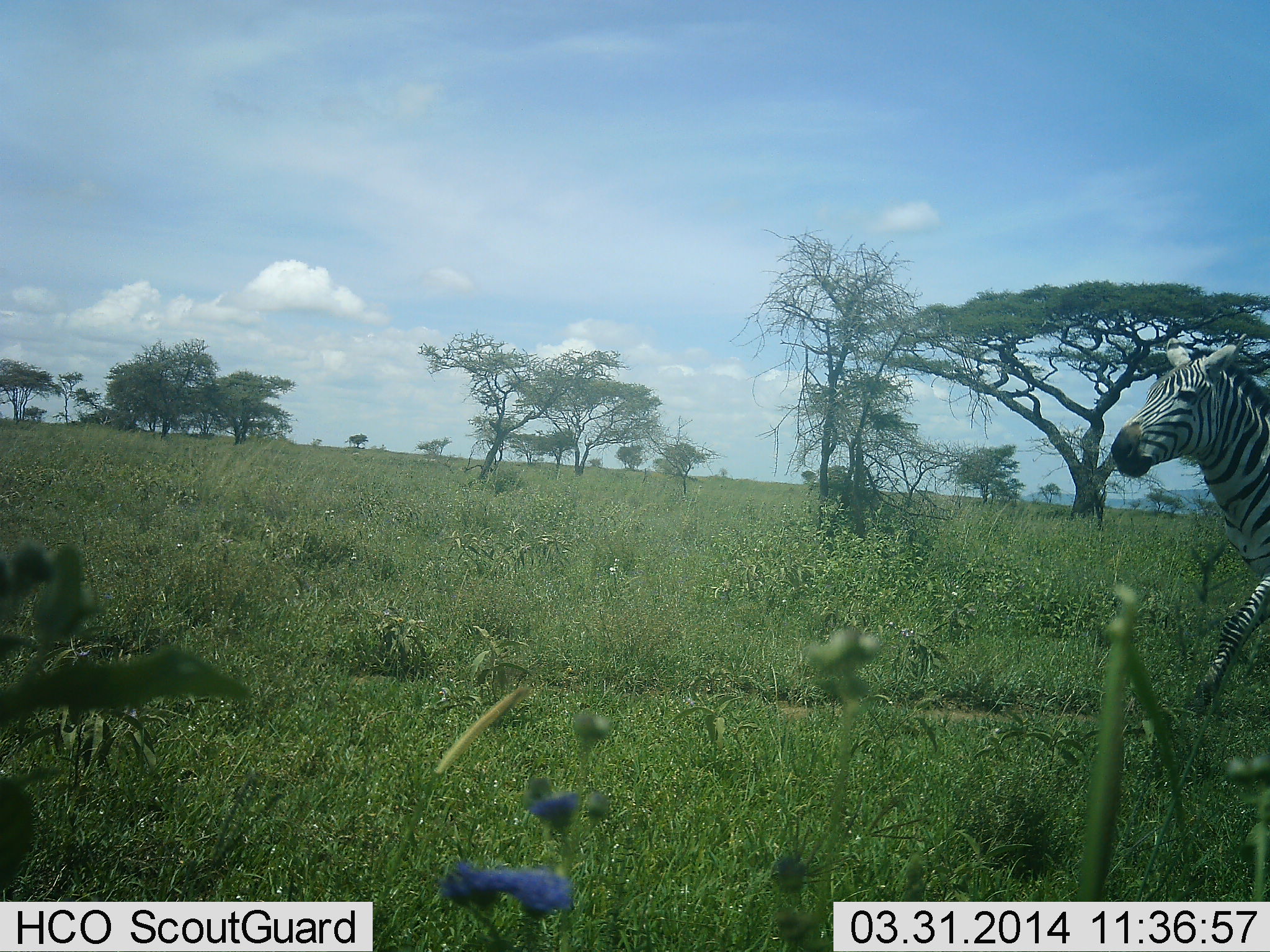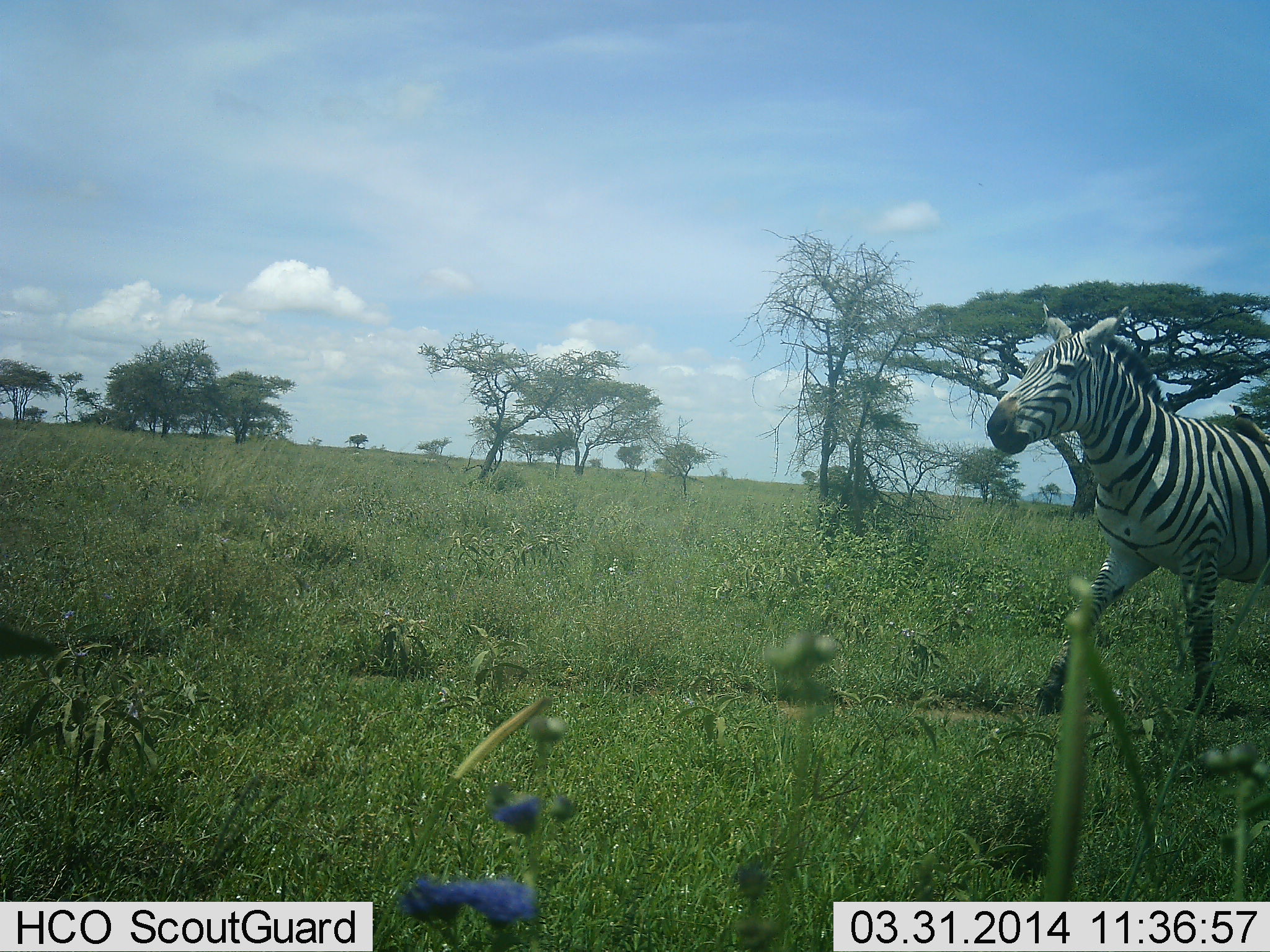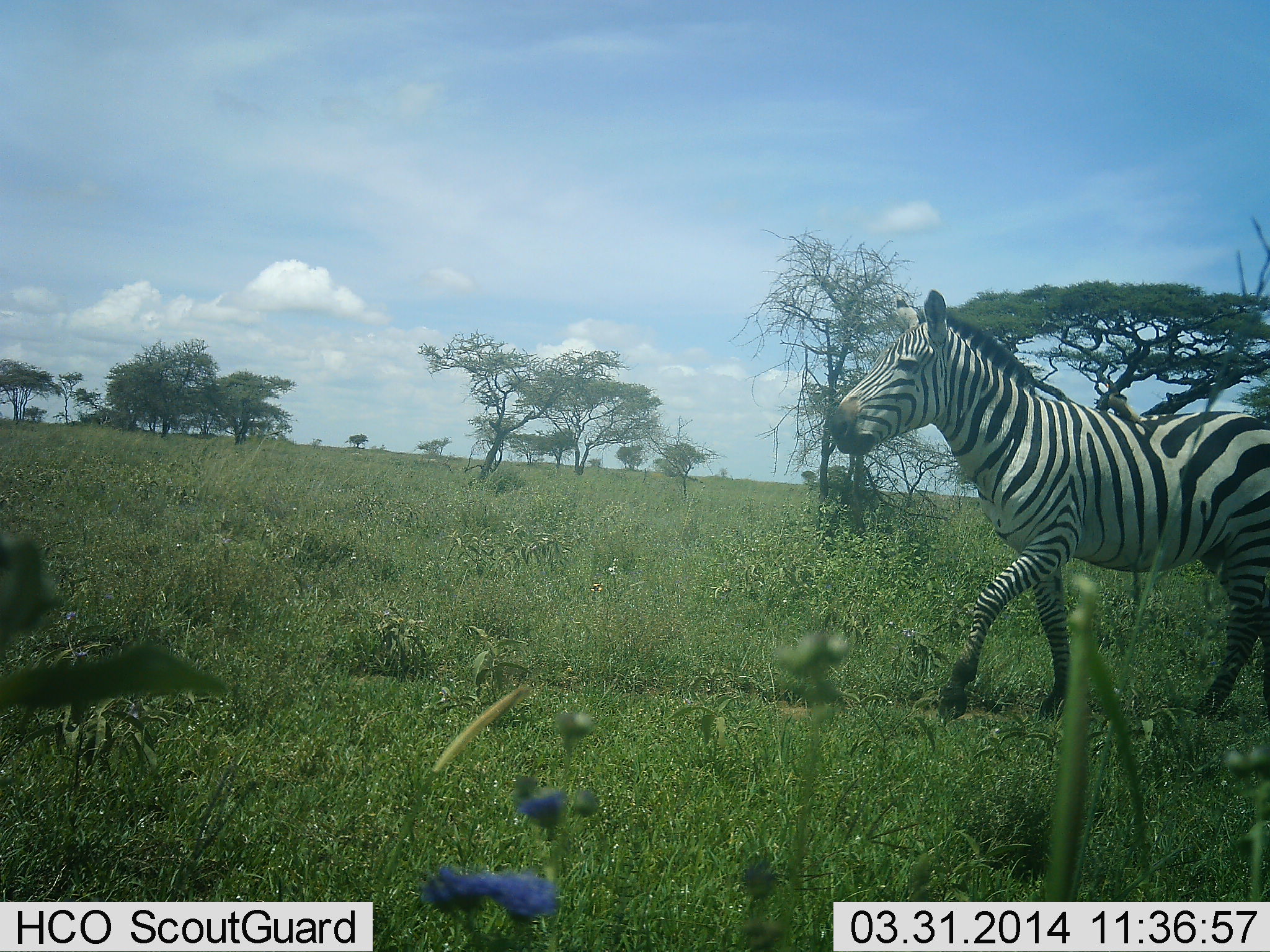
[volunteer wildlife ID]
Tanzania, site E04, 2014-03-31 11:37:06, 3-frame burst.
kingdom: Animalia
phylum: Chordata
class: Mammalia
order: Perissodactyla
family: Equidae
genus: Equus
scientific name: Equus quagga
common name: plains zebra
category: zebra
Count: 1.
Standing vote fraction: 4%.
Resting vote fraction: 0%.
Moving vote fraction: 96%.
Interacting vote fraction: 0%.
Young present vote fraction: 0%.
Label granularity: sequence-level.